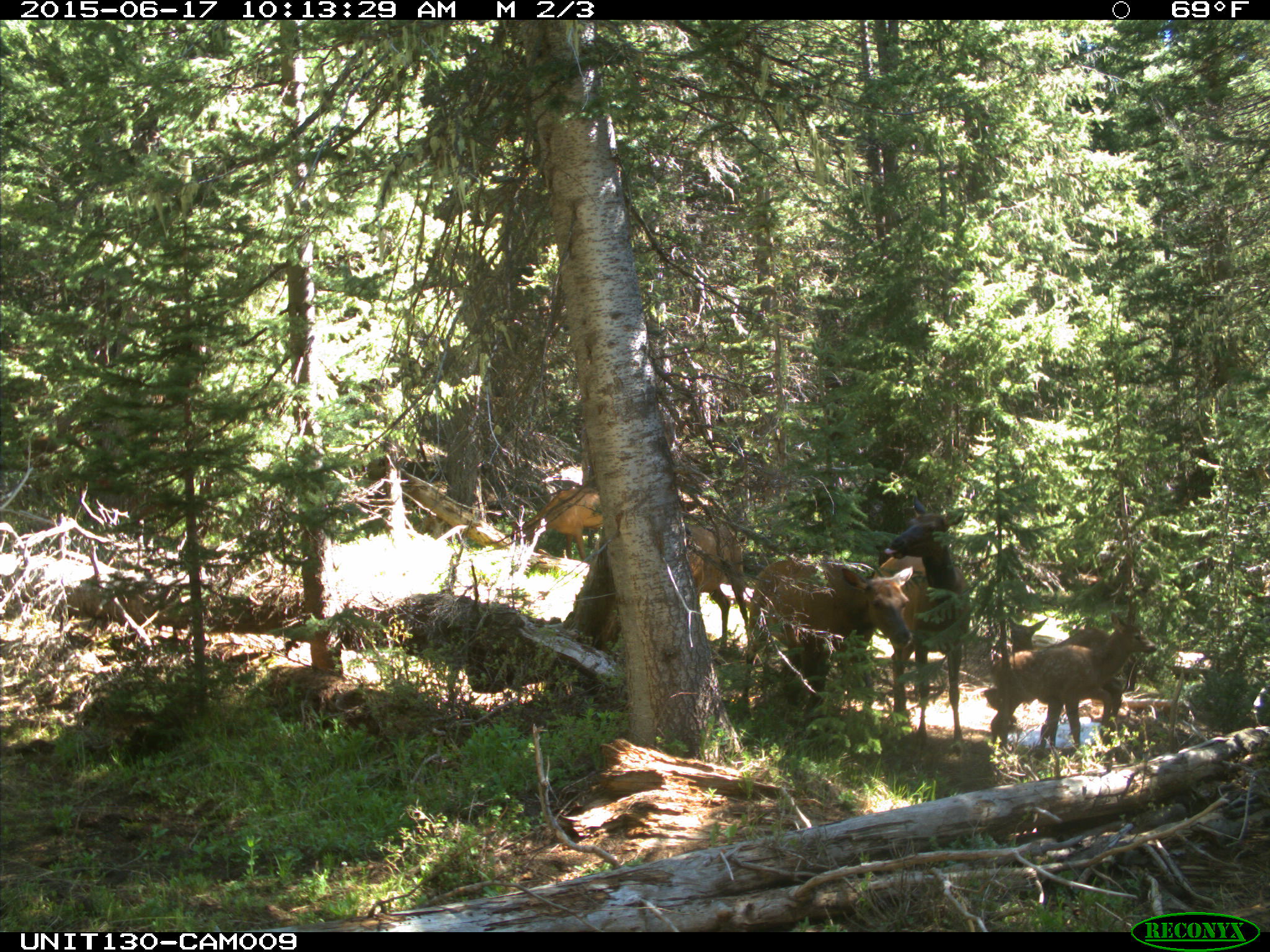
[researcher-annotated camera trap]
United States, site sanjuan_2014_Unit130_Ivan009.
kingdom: Animalia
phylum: Chordata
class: Mammalia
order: Artiodactyla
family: Cervidae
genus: Cervus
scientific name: Cervus elaphus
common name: red deer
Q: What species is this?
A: Cervus elaphus (red deer).